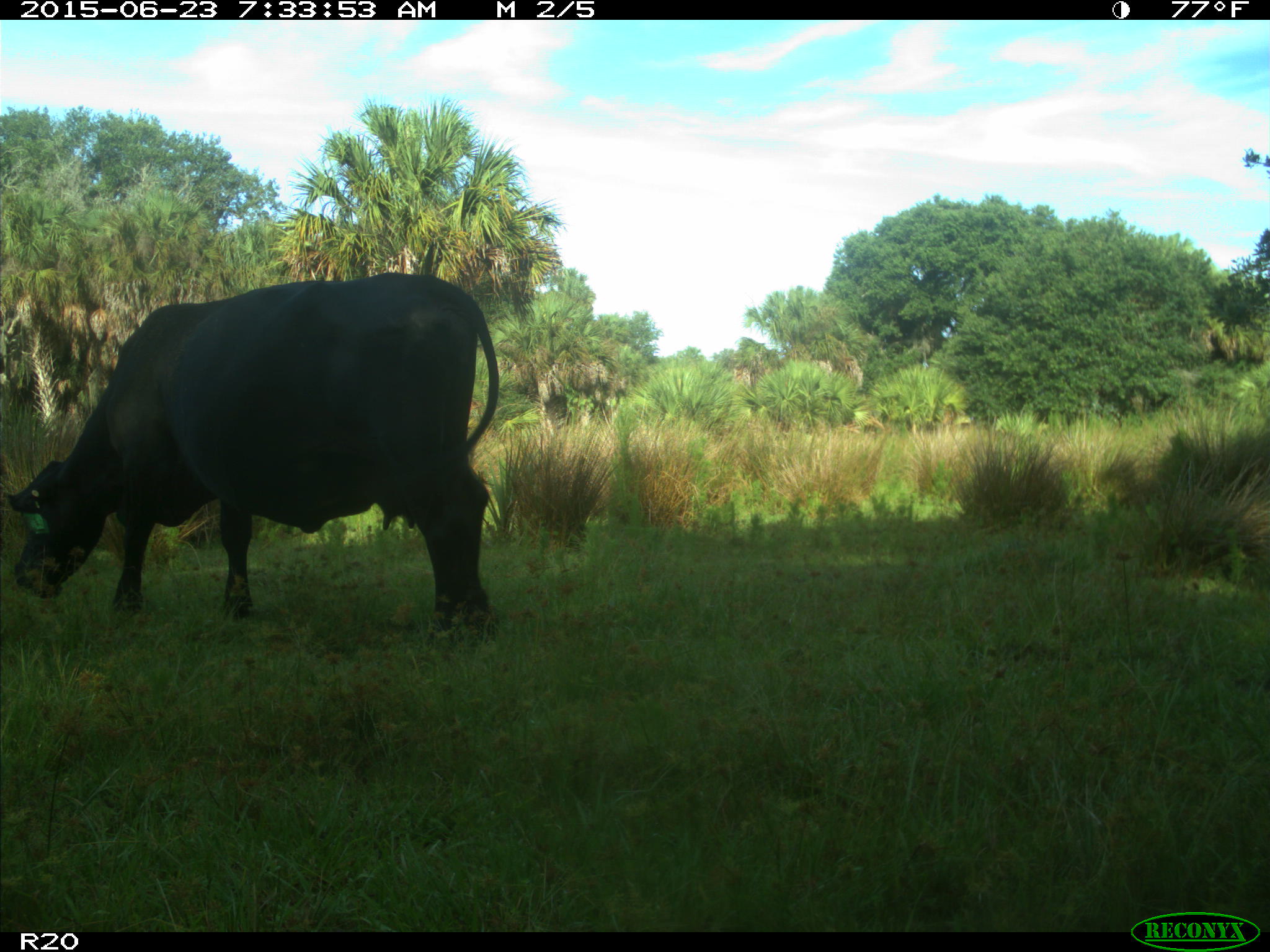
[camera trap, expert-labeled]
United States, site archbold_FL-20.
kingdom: Animalia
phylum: Chordata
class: Mammalia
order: Artiodactyla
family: Bovidae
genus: Bos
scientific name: Bos taurus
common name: domestic cow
Bos taurus (domestic cow).